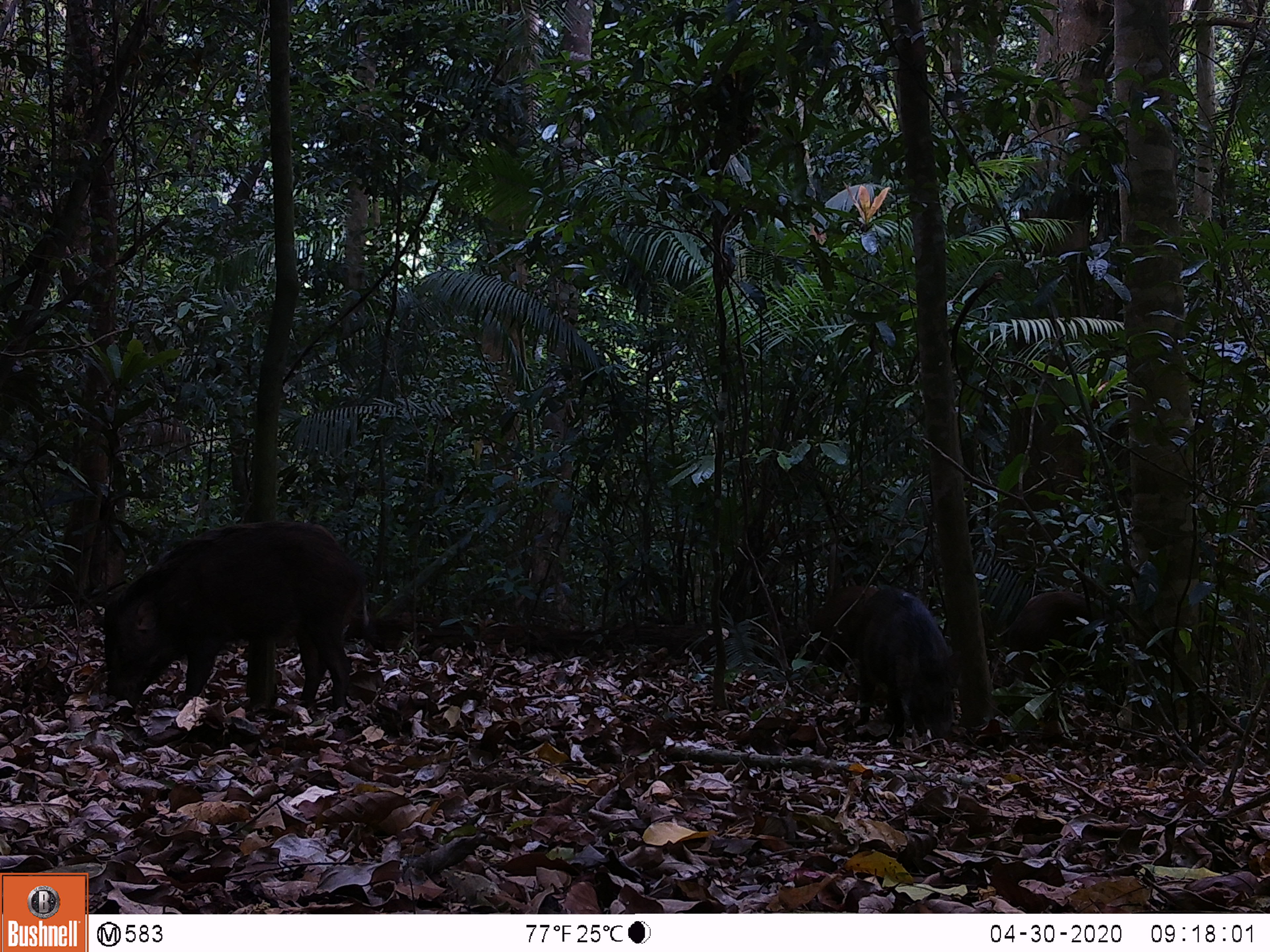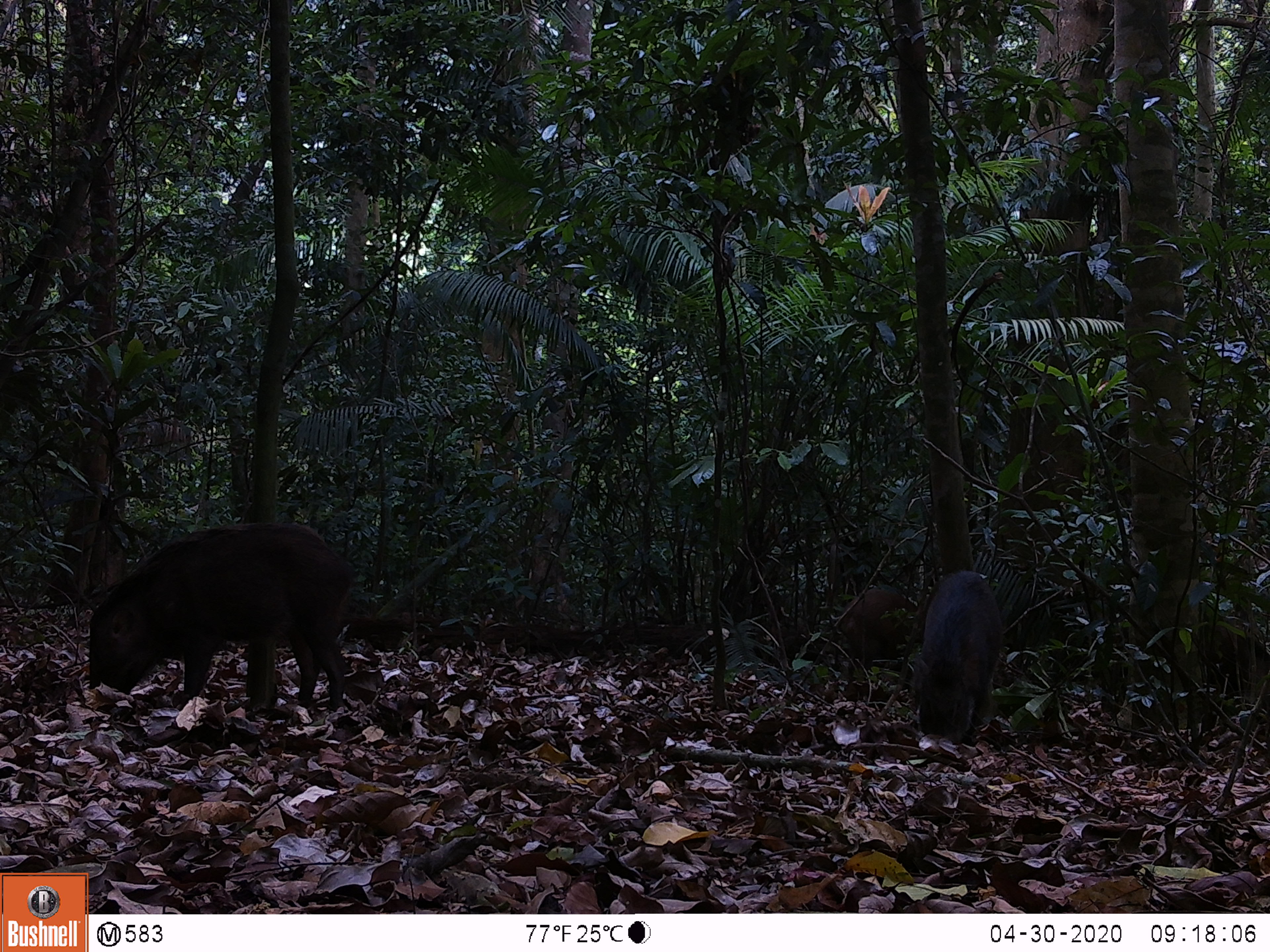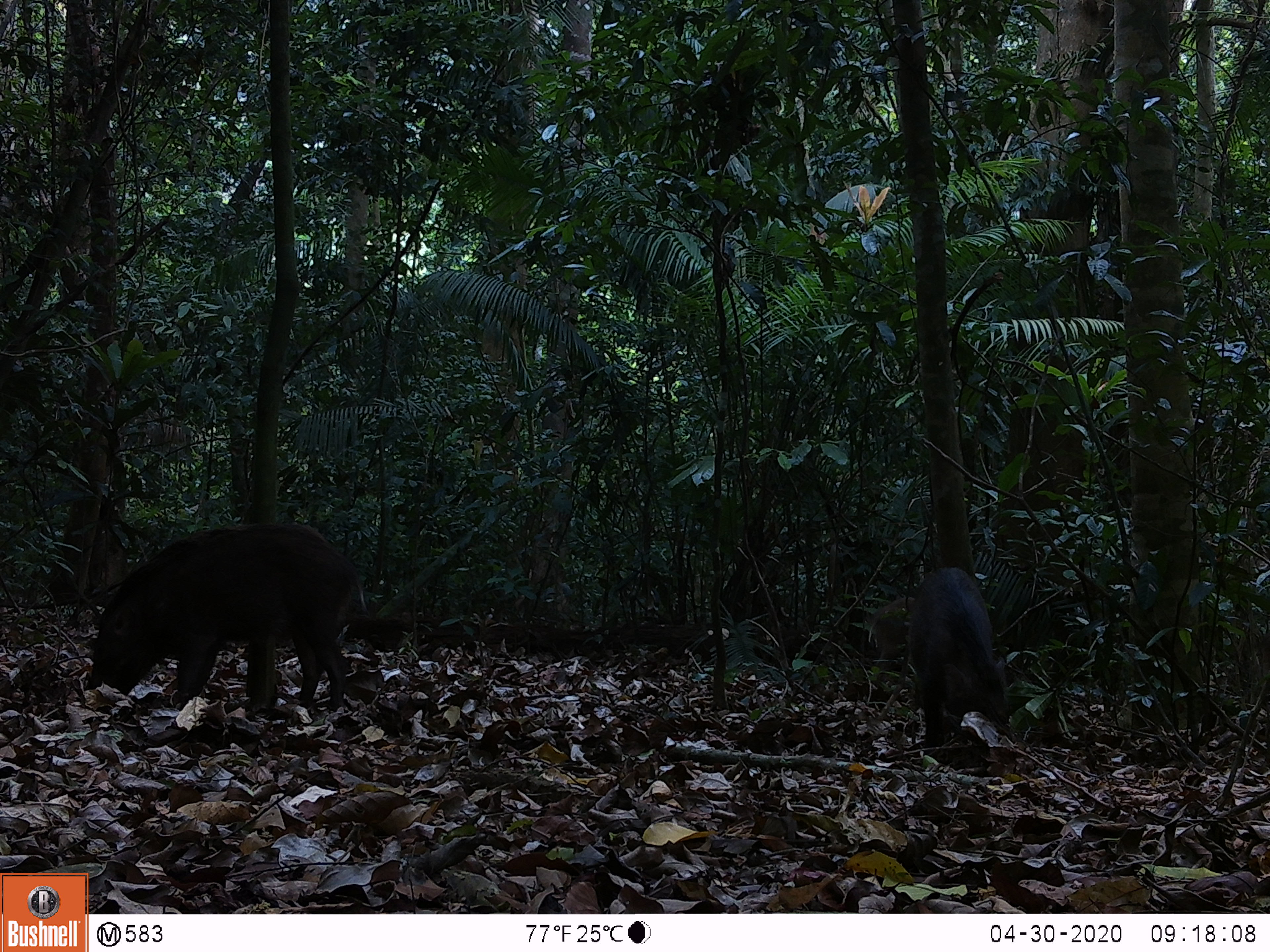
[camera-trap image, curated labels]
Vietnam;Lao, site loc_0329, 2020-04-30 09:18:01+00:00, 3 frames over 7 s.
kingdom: Animalia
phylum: Chordata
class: Mammalia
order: Artiodactyla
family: Suidae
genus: Sus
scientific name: Sus scrofa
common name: eurasian wild pig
Eurasian wild pig (Sus scrofa). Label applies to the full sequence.